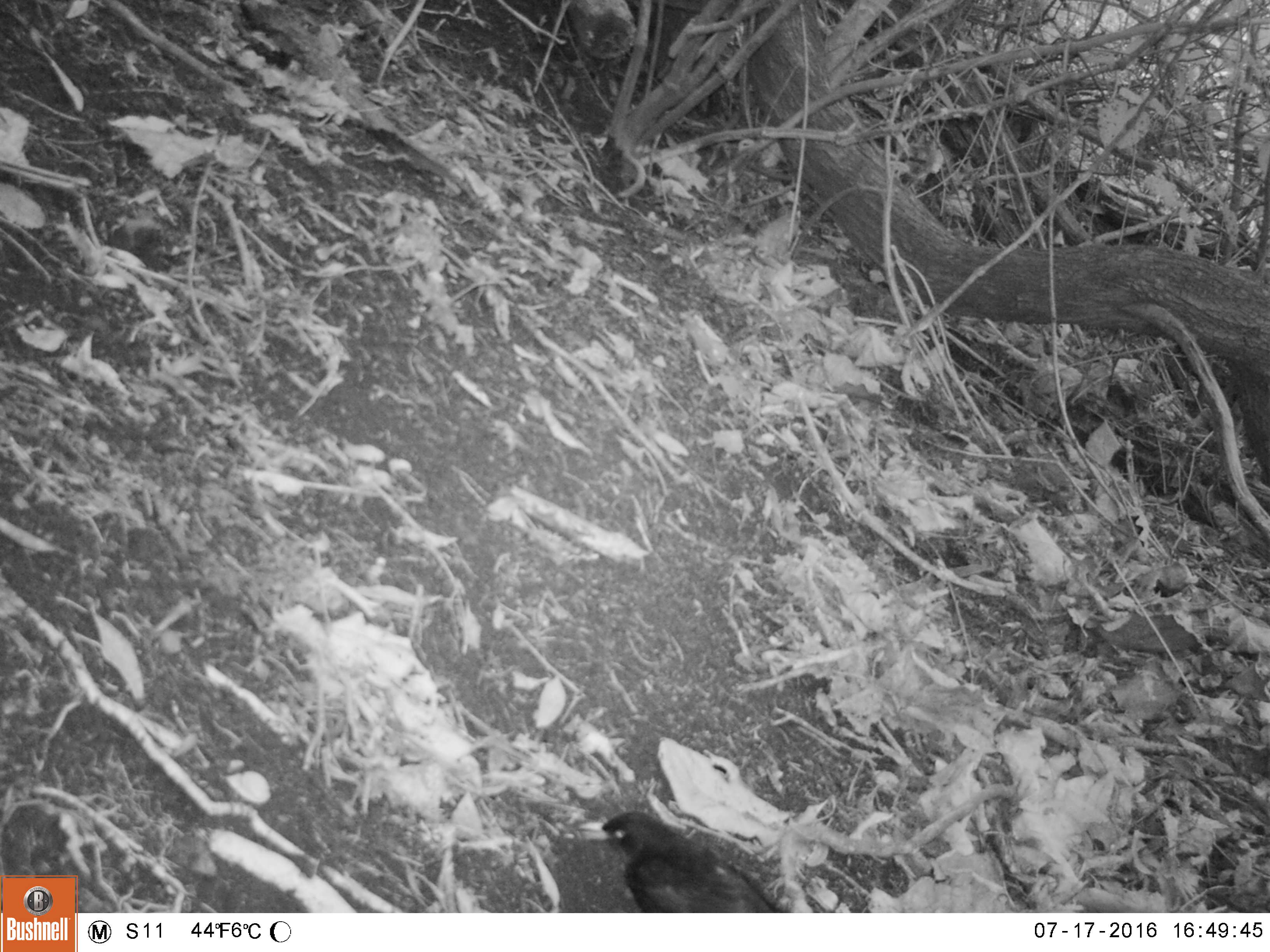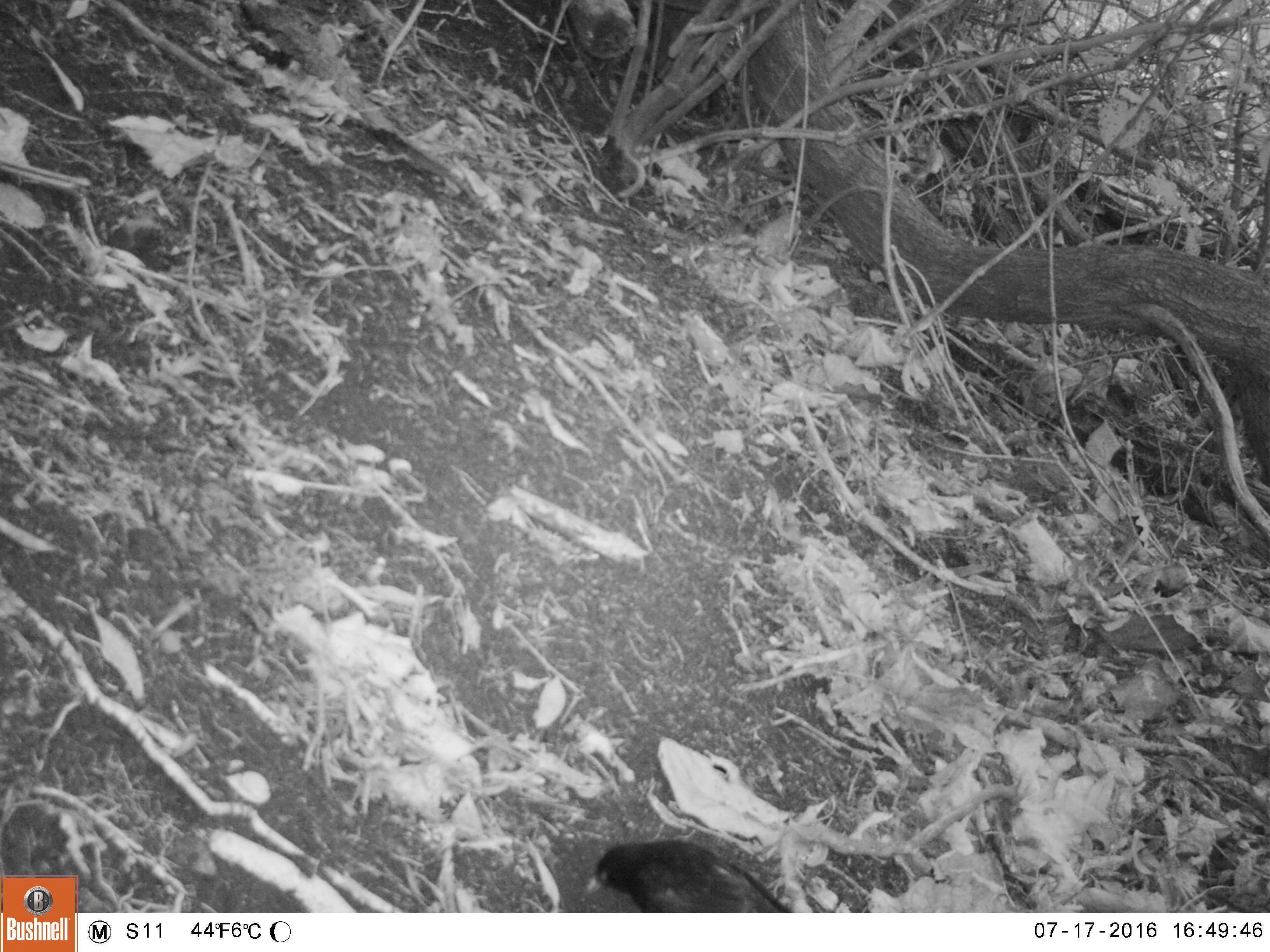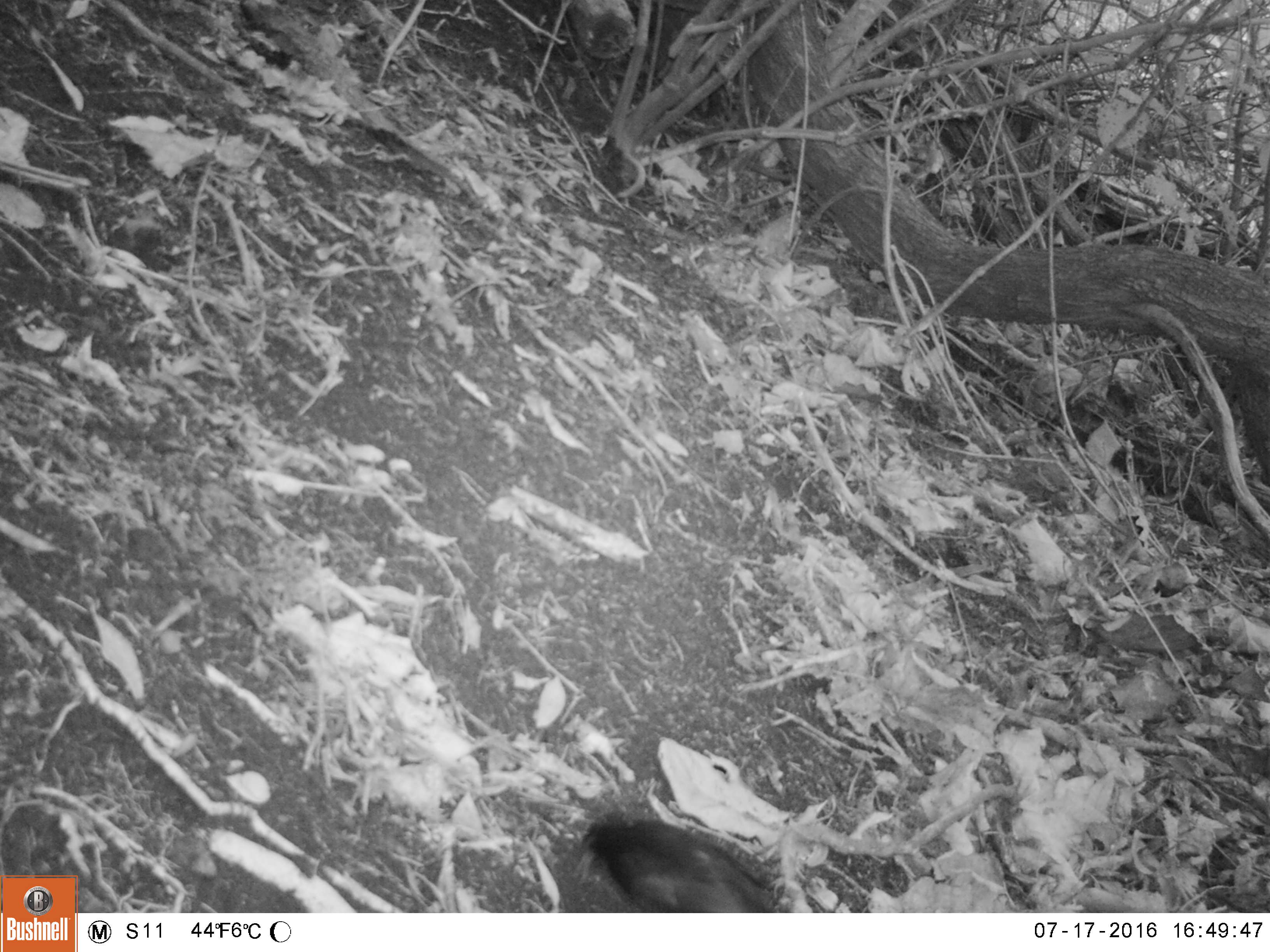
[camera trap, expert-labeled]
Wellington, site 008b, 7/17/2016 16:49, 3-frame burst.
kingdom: Animalia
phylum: Chordata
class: Aves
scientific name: Aves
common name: bird